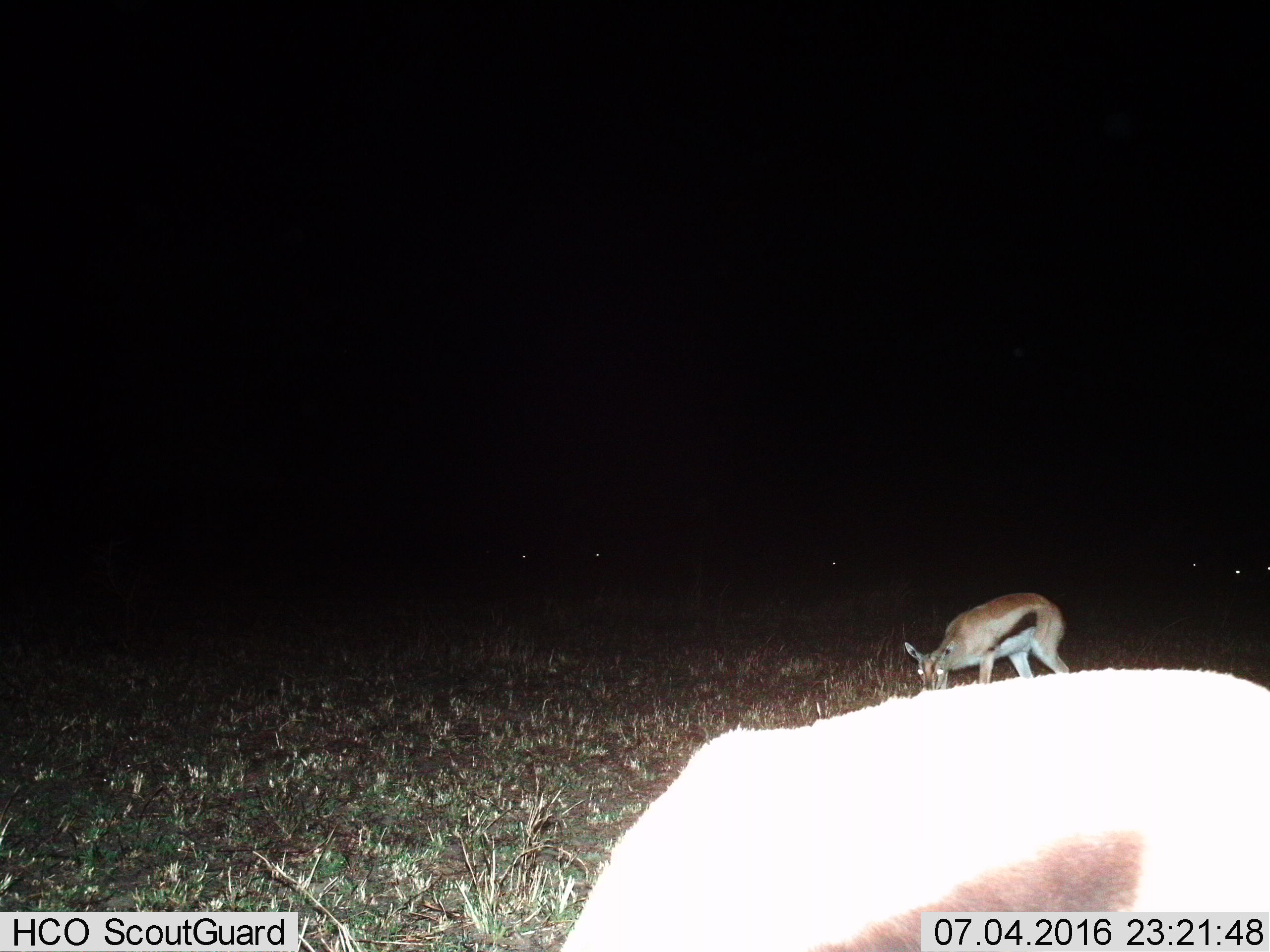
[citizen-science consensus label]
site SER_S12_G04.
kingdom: Animalia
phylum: Chordata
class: Mammalia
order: Artiodactyla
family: Bovidae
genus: Eudorcas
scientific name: Eudorcas thomsonii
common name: thomson's gazelle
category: gazellethomsons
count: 2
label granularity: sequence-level